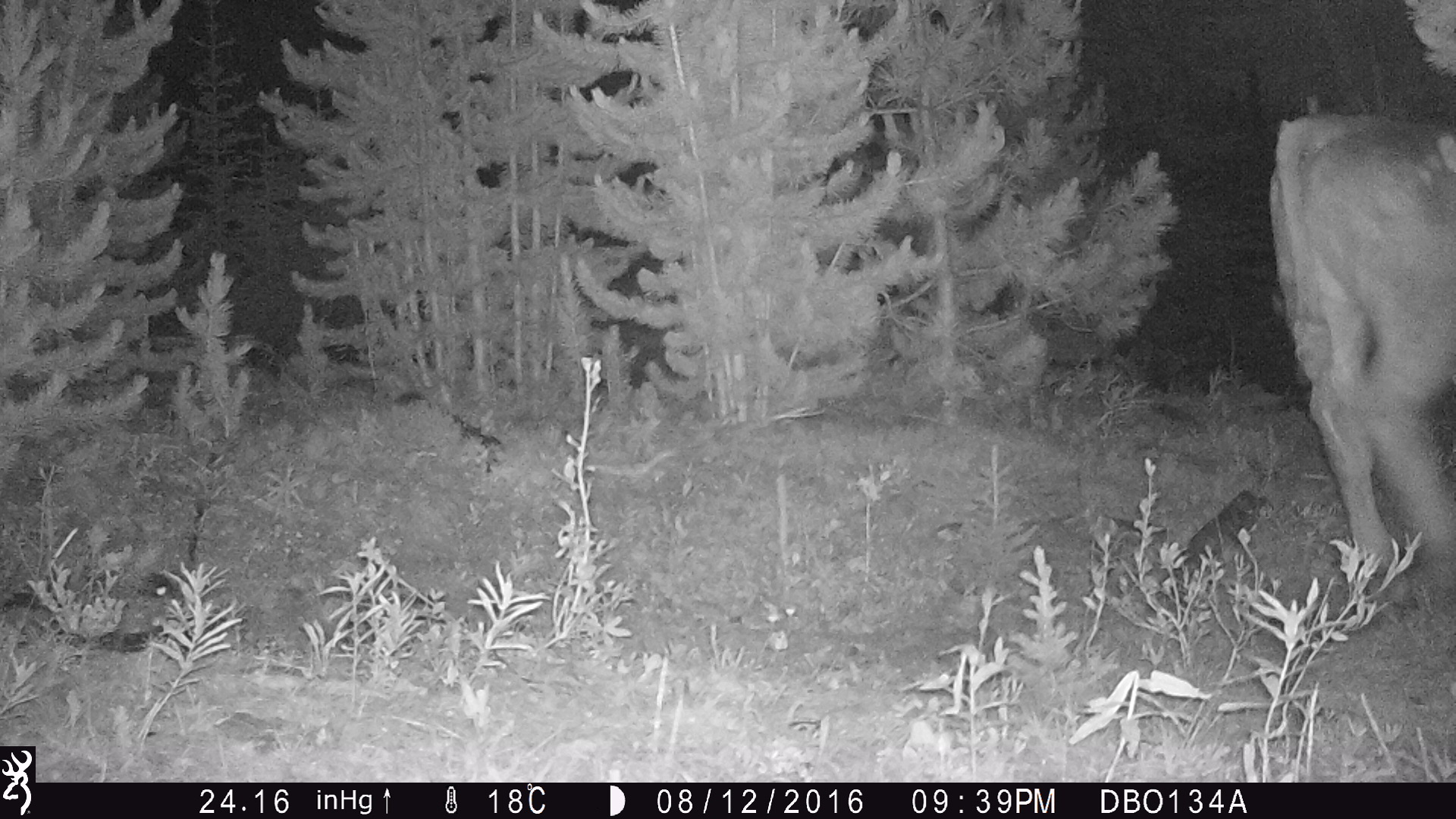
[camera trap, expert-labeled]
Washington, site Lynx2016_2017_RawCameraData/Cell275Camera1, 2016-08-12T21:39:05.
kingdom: Animalia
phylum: Chordata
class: Mammalia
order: Artiodactyla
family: Bovidae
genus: Bos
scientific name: Bos taurus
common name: domestic cattle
Domestic cattle (Bos taurus). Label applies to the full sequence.